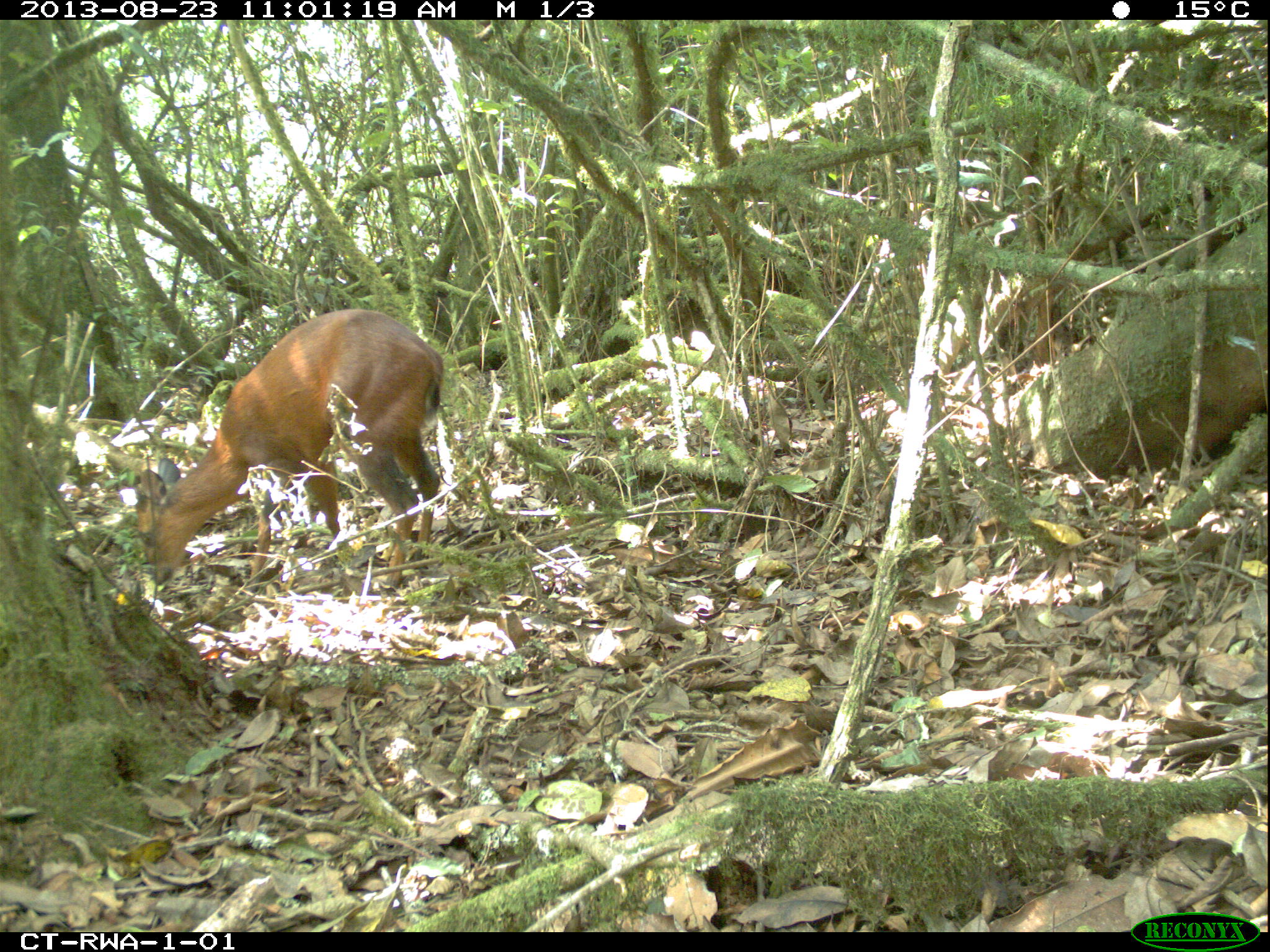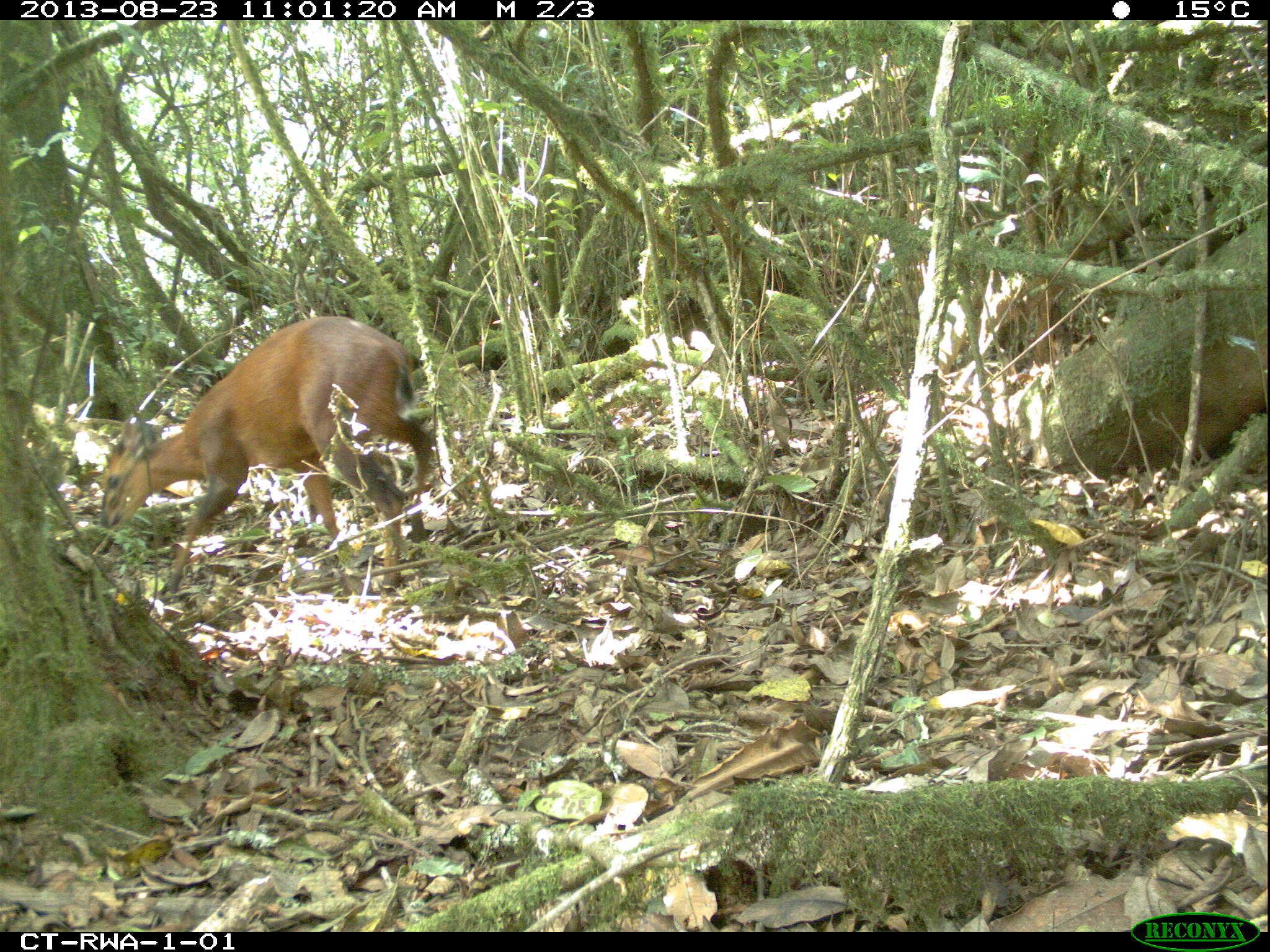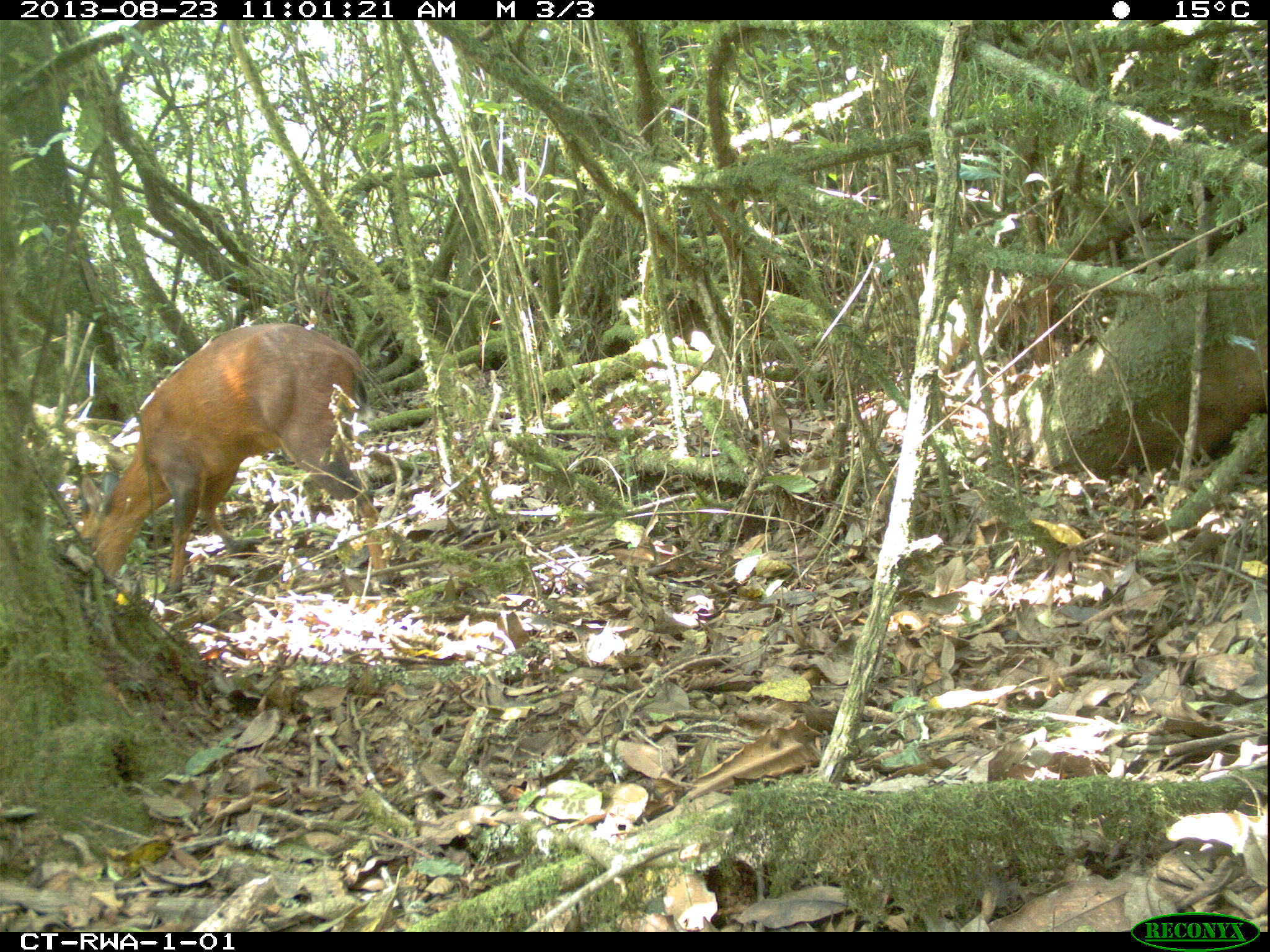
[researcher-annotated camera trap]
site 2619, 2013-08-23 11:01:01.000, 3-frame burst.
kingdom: Animalia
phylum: Chordata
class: Mammalia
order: Artiodactyla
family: Bovidae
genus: Cephalophus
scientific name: Cephalophus nigrifrons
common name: black-fronted duiker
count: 1